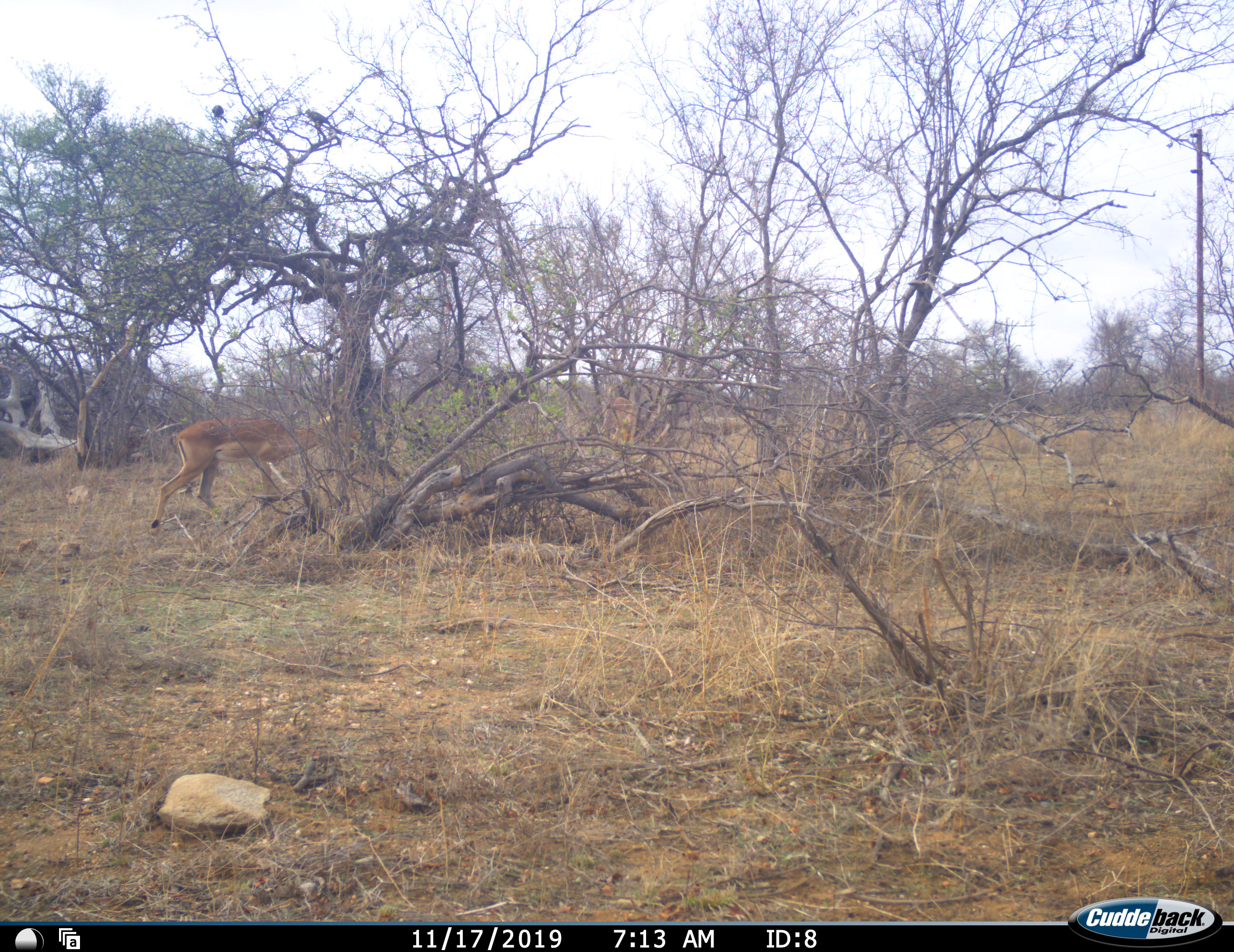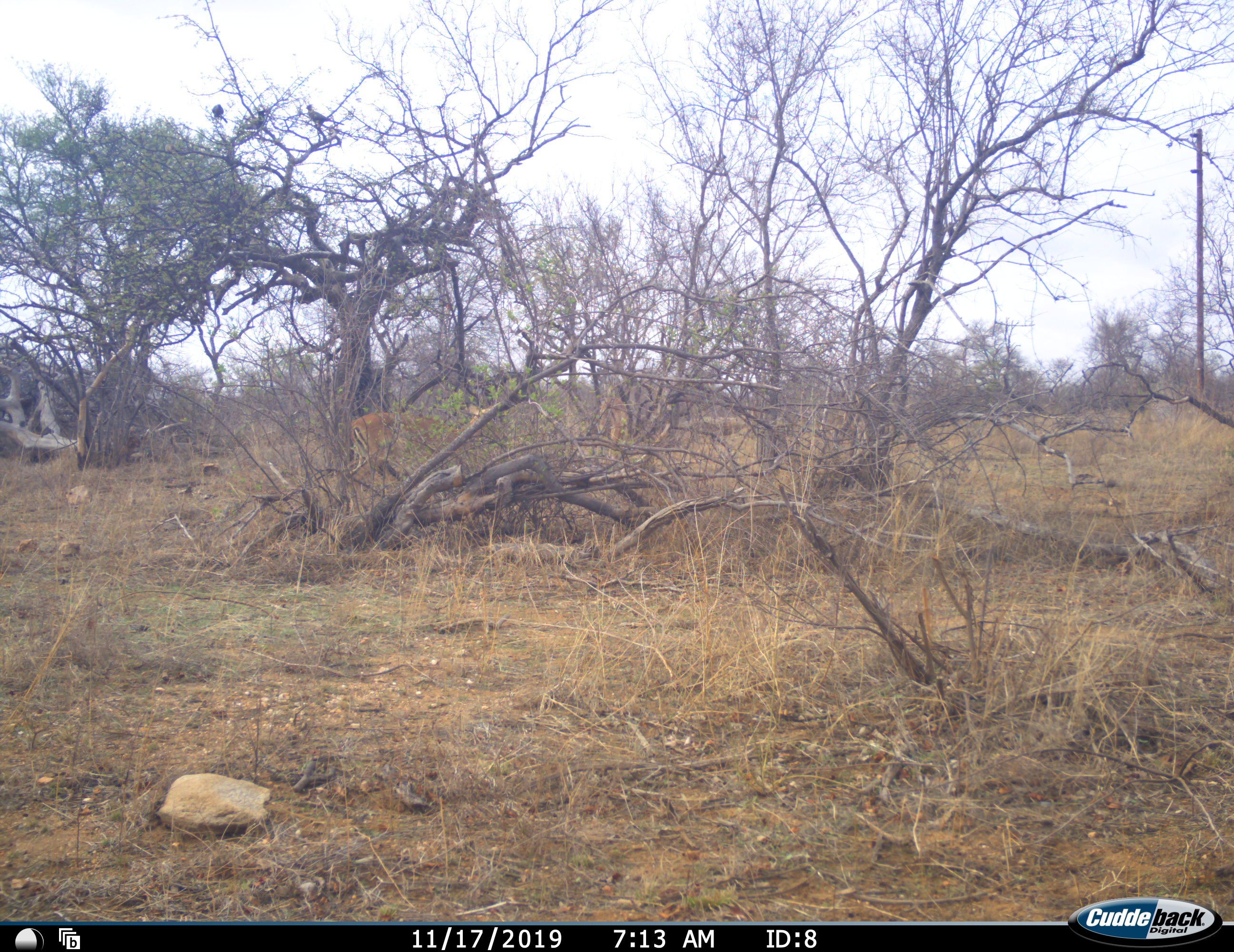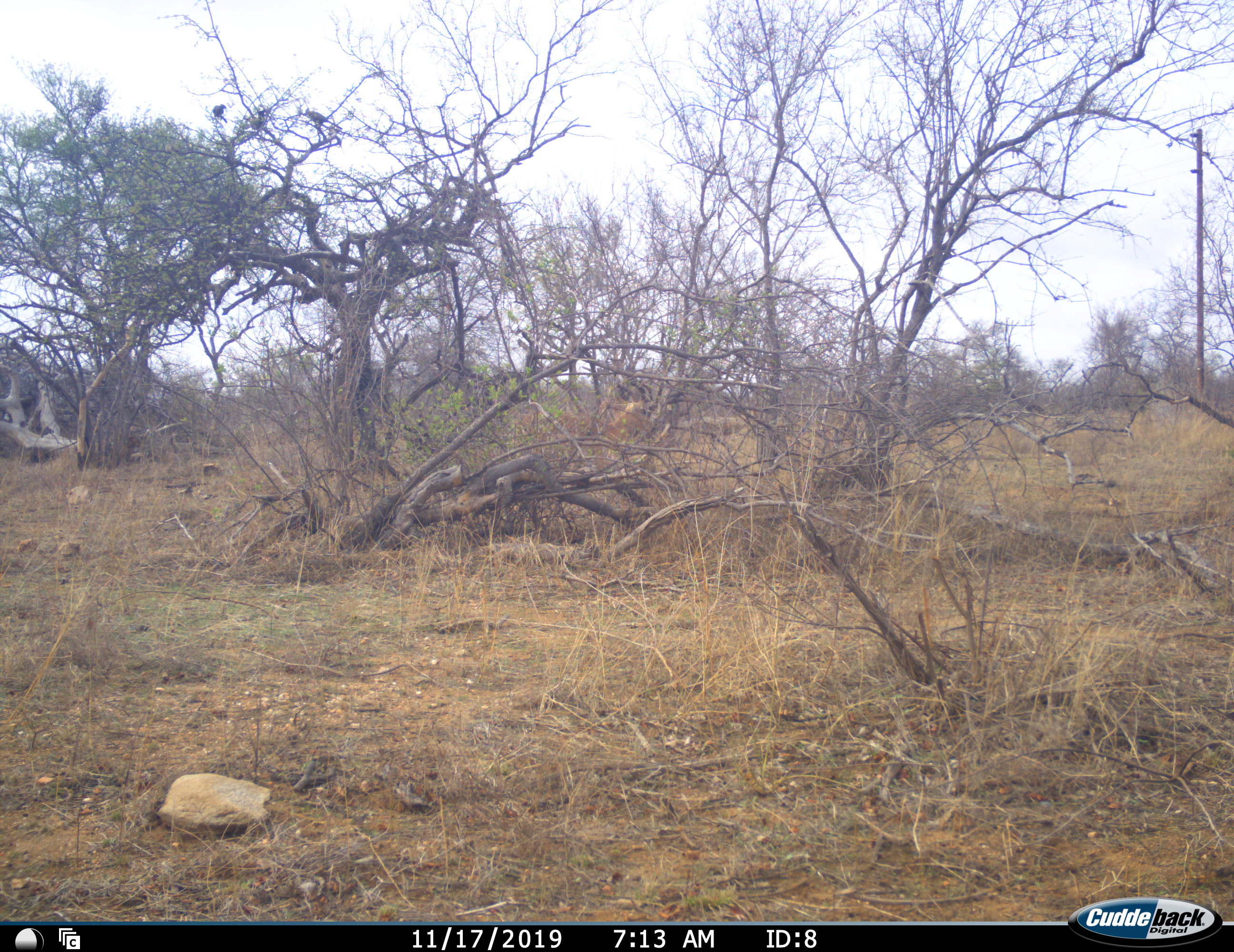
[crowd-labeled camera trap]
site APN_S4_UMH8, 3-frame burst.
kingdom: Animalia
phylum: Chordata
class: Mammalia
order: Artiodactyla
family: Bovidae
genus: Aepyceros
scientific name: Aepyceros melampus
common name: impala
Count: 2.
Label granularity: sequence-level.